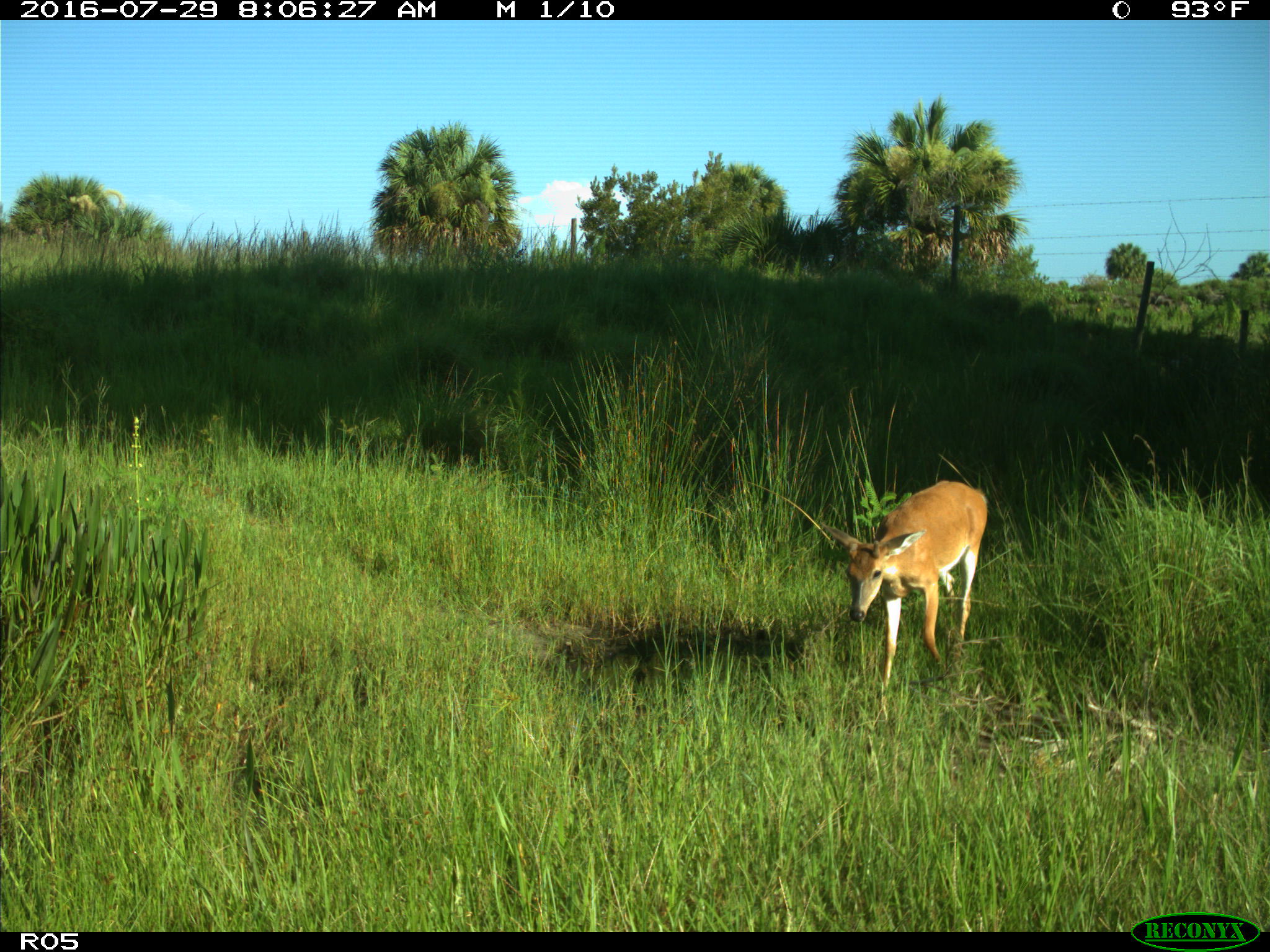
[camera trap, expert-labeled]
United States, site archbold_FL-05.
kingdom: Animalia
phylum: Chordata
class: Mammalia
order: Artiodactyla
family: Cervidae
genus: Odocoileus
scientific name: Odocoileus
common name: deer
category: unidentified deer